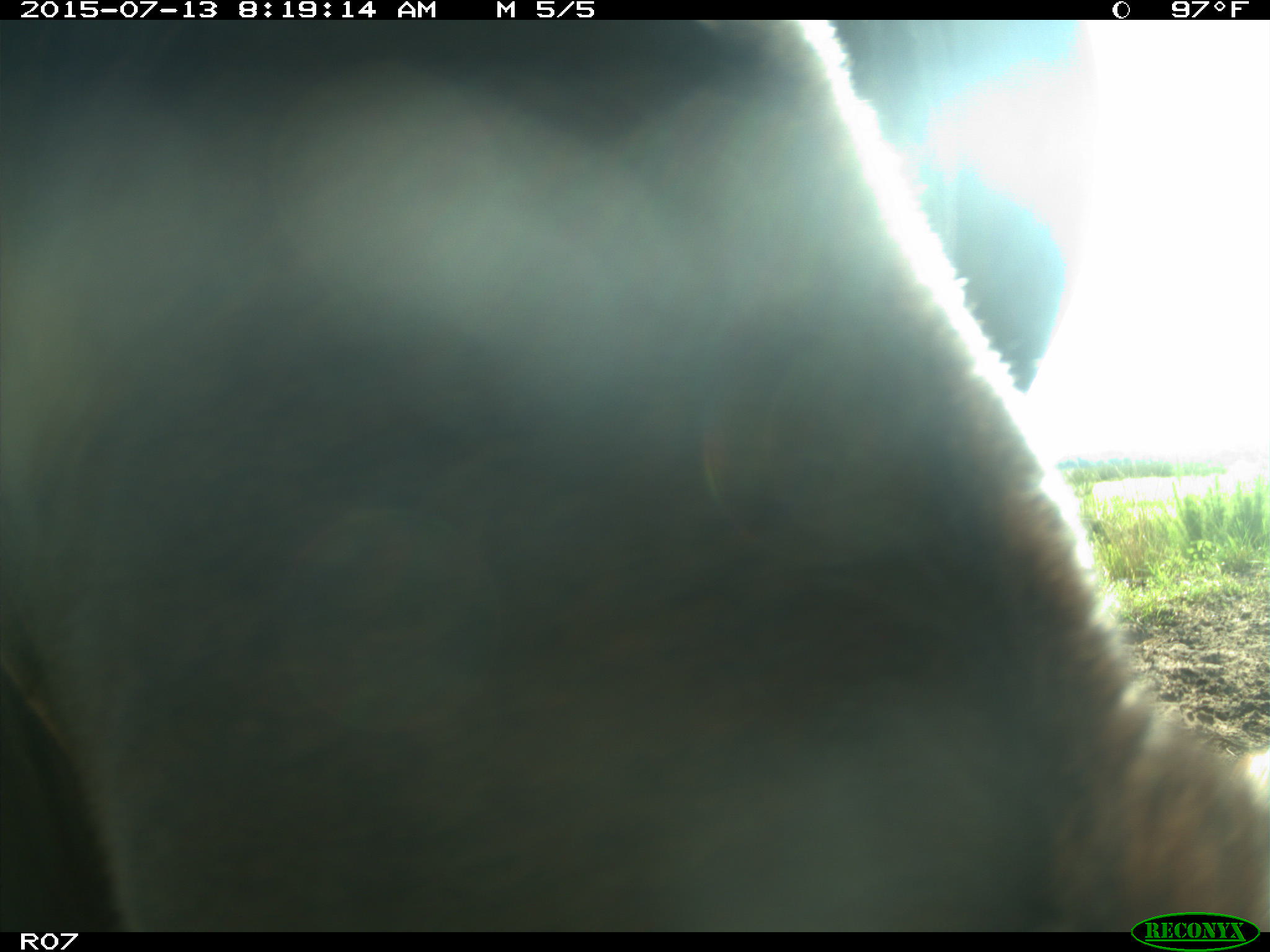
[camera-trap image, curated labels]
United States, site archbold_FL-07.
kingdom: Animalia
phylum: Chordata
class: Mammalia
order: Artiodactyla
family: Bovidae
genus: Bos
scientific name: Bos taurus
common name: domestic cow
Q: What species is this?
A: Bos taurus (domestic cow).